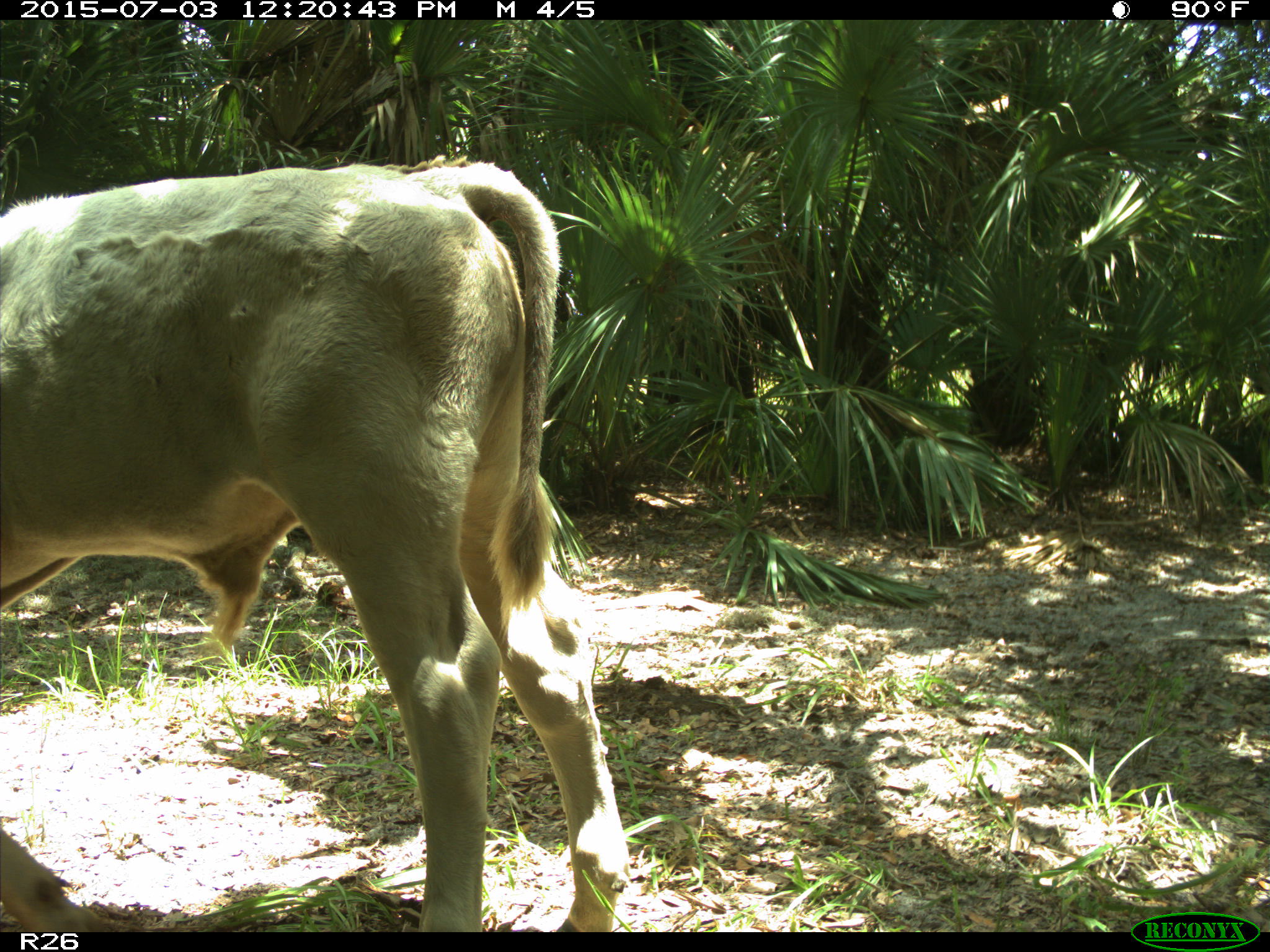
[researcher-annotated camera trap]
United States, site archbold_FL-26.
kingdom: Animalia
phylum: Chordata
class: Mammalia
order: Artiodactyla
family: Bovidae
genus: Bos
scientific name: Bos taurus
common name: domestic cow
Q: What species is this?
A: Bos taurus (domestic cow).